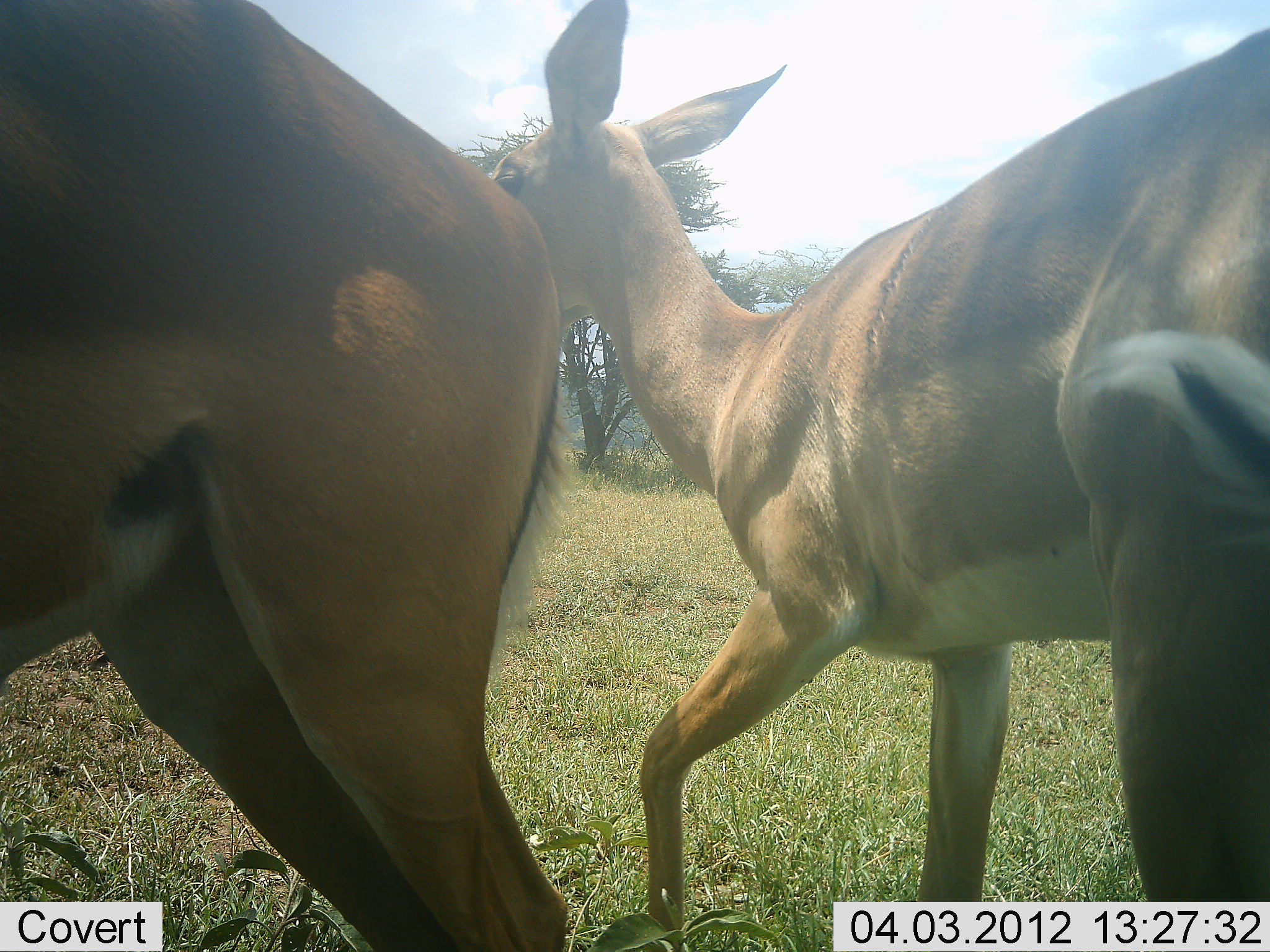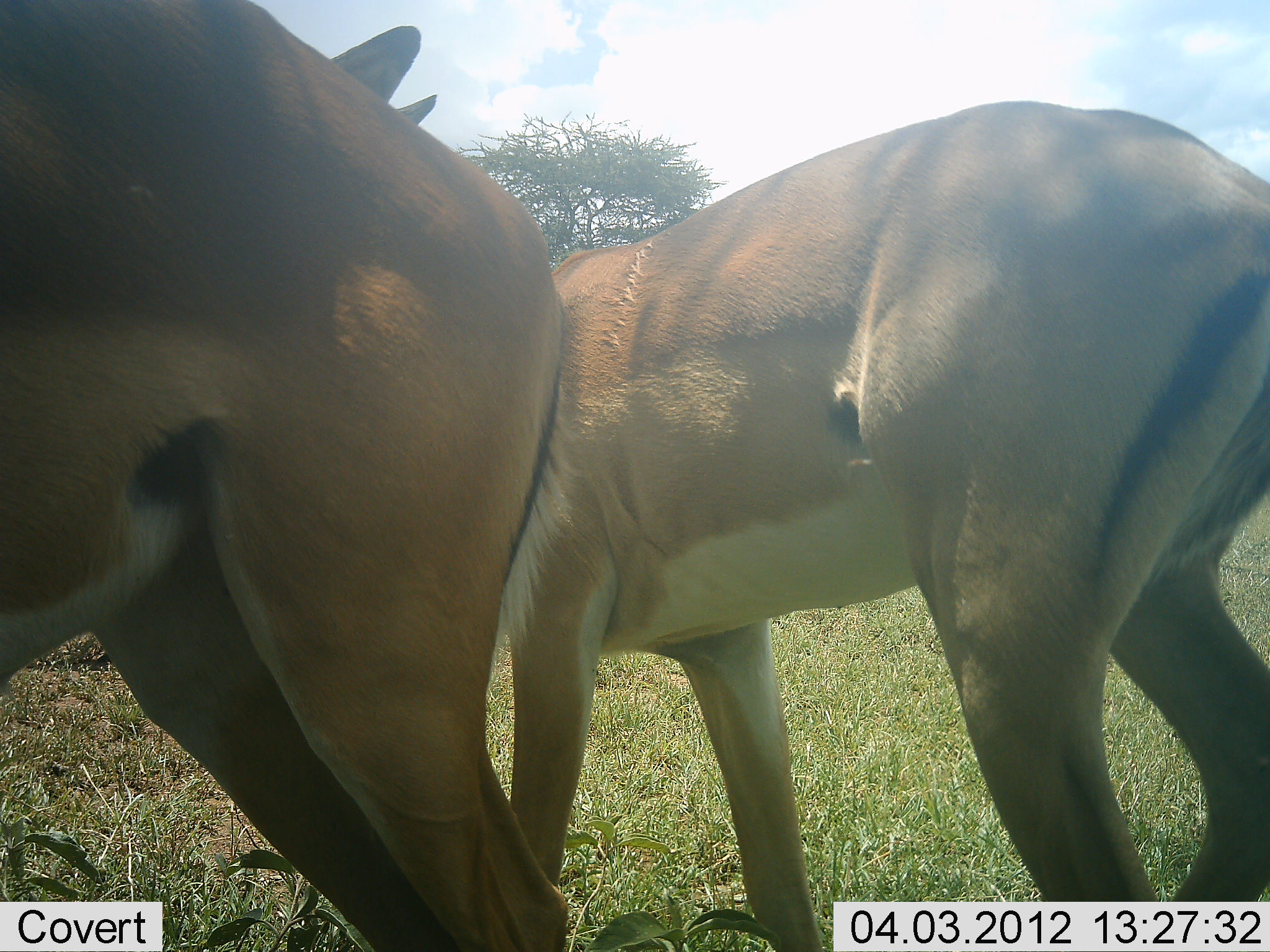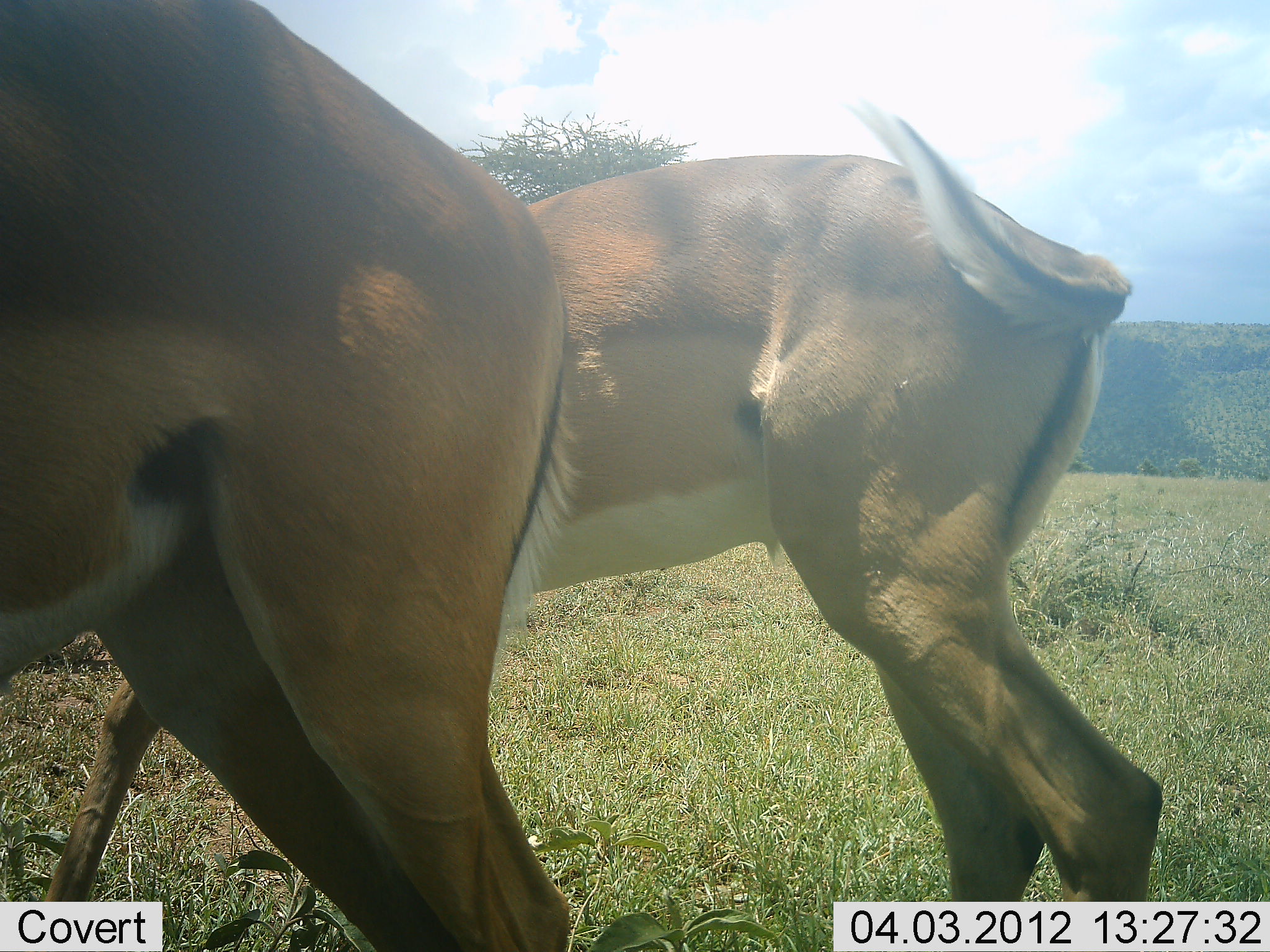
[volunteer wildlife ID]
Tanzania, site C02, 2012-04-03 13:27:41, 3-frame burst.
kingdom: Animalia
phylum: Chordata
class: Mammalia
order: Artiodactyla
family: Bovidae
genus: Aepyceros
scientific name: Aepyceros melampus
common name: impala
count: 2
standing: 82%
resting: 0%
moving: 88%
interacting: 6%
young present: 0%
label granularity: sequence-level